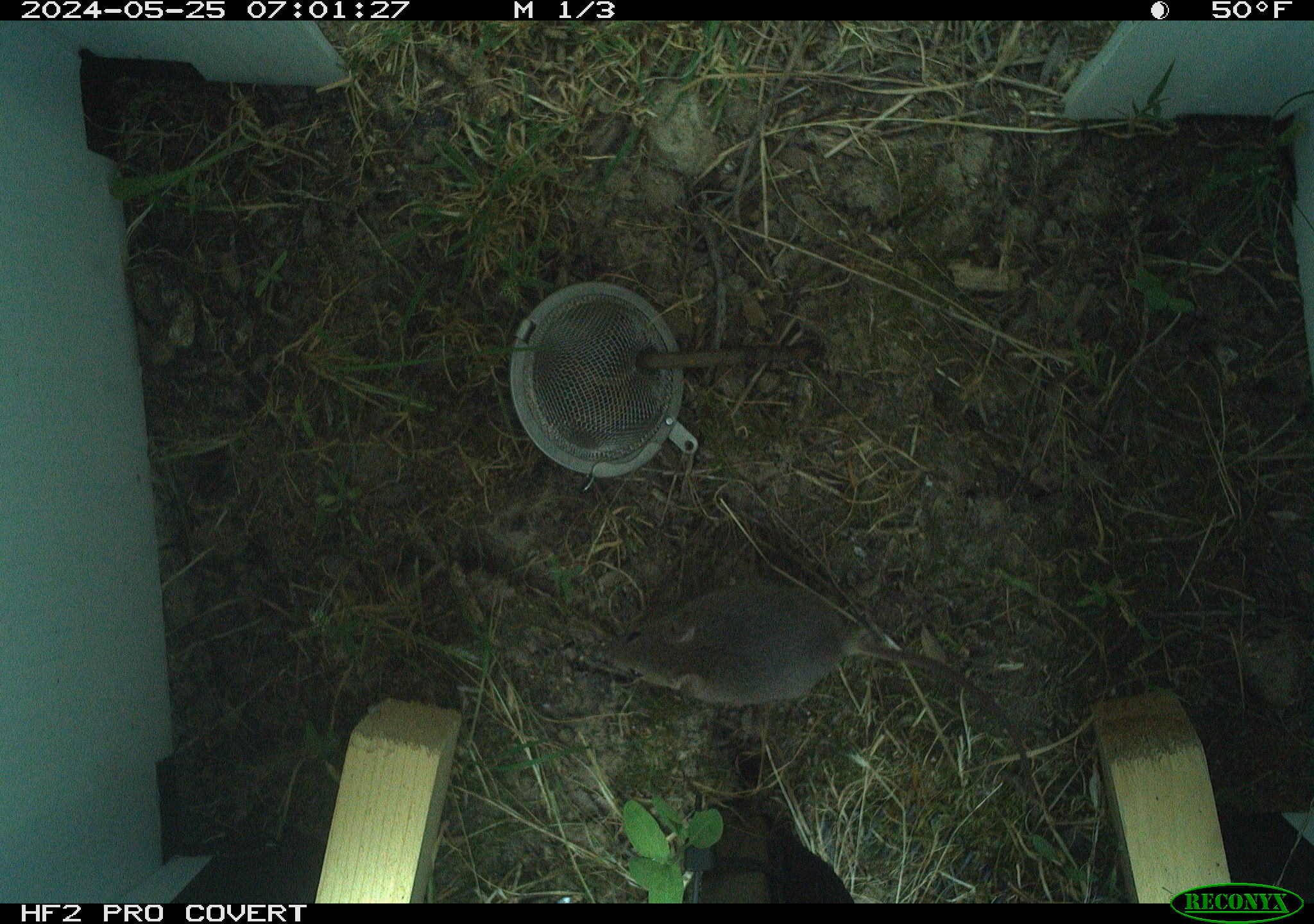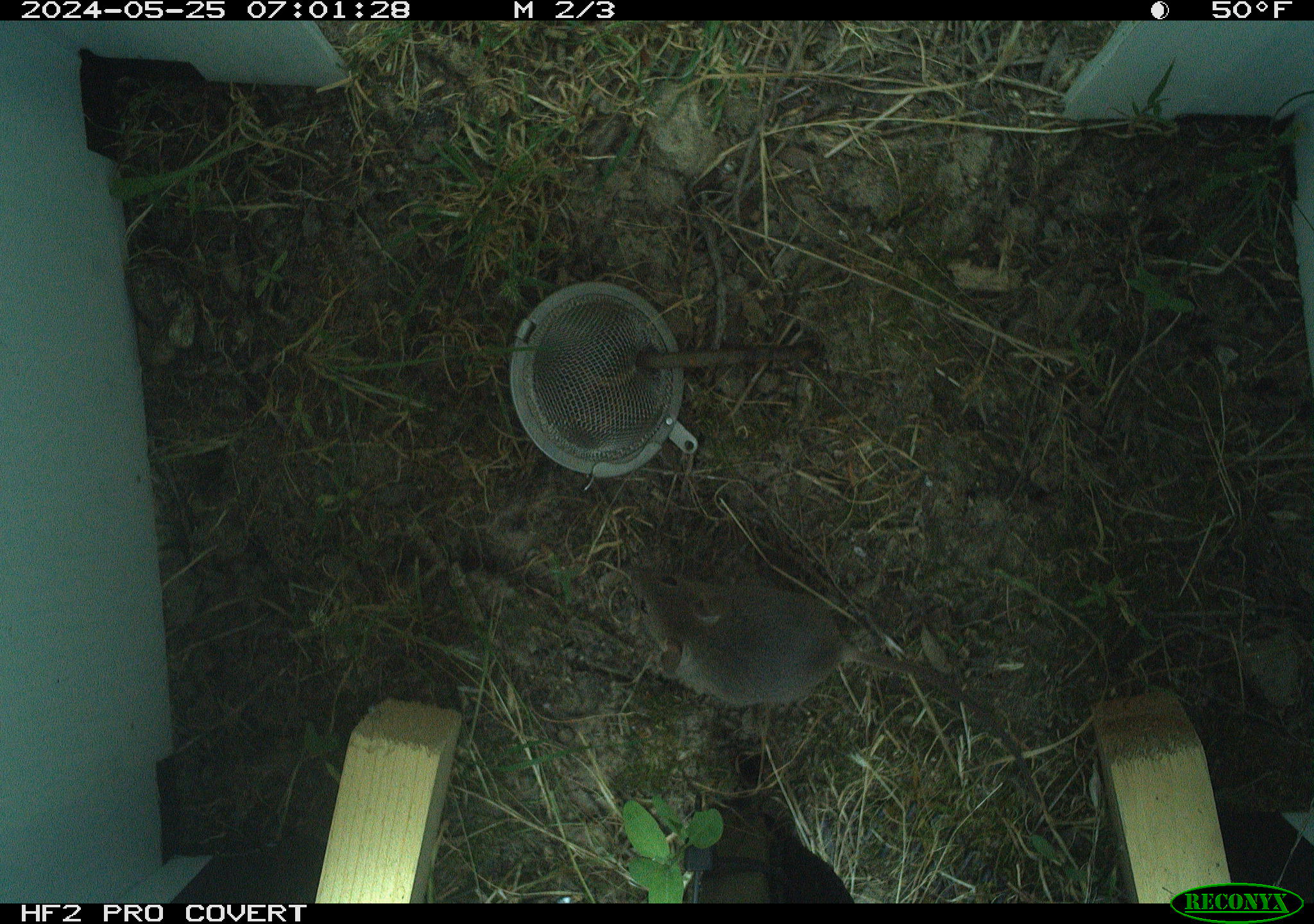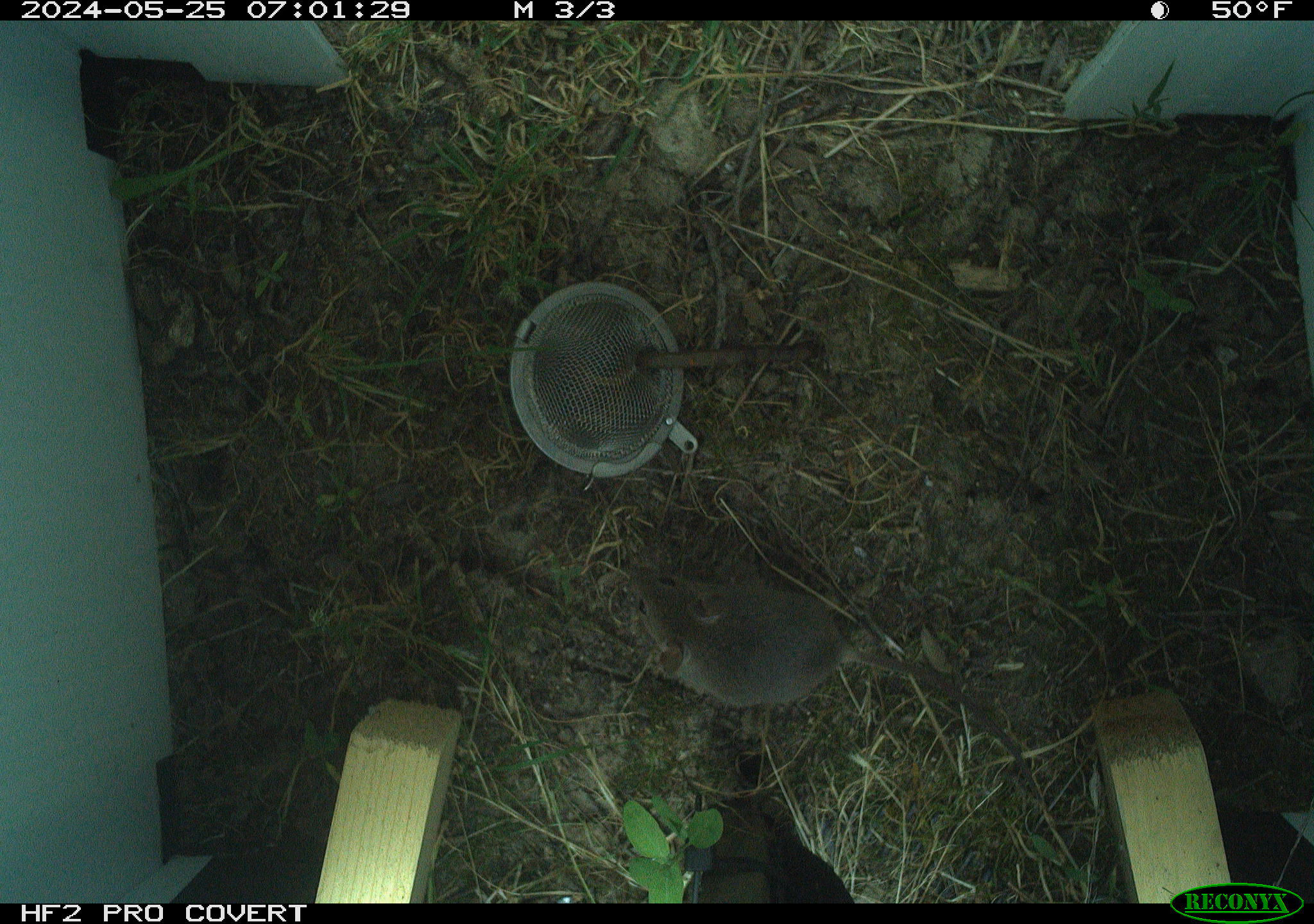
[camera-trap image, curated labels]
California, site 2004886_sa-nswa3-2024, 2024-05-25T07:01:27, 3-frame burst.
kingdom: Animalia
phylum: Chordata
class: Mammalia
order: Rodentia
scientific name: Rodentia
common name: rodent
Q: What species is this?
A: Rodent (Rodentia).